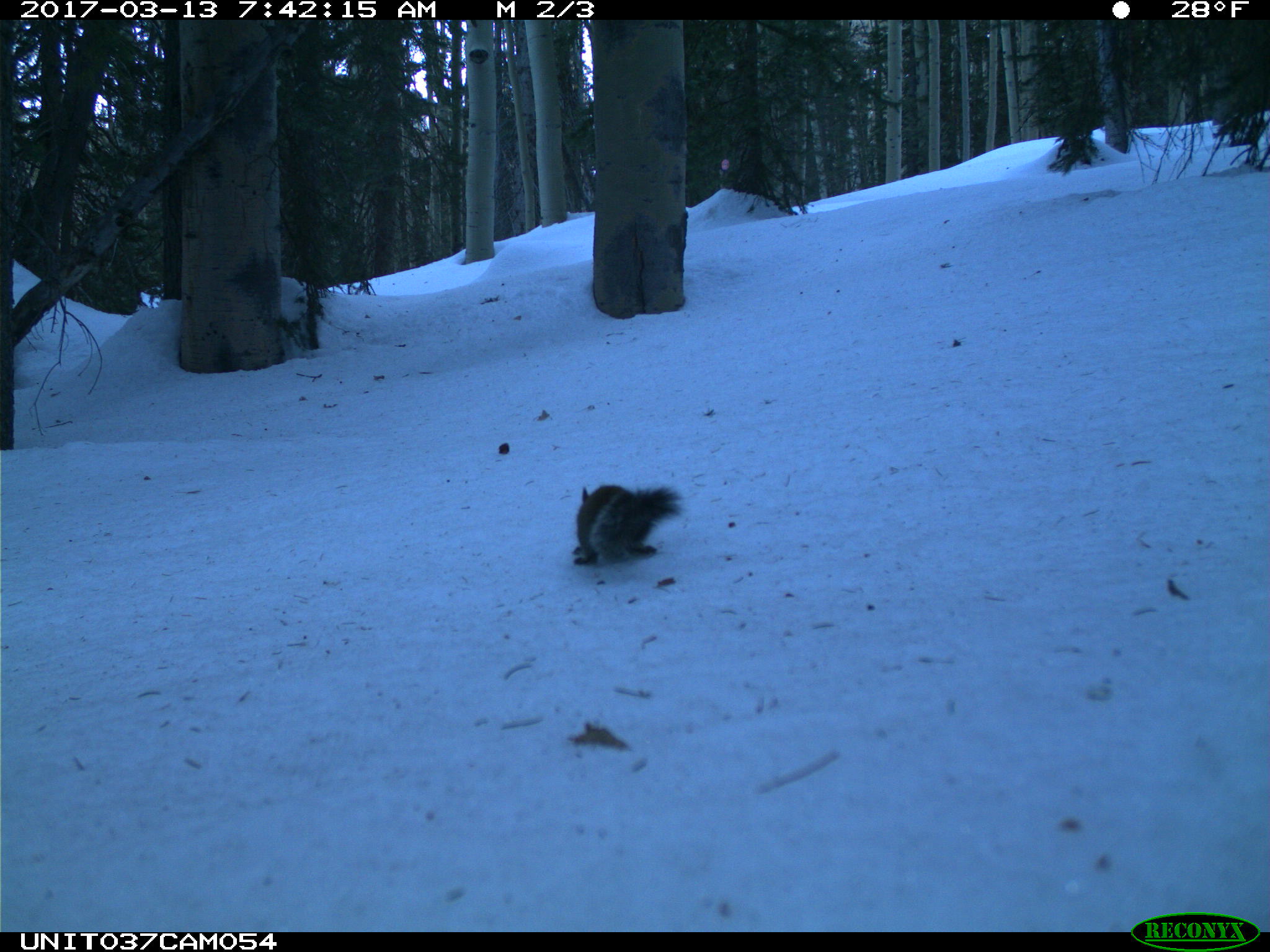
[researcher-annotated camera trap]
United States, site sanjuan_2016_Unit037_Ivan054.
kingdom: Animalia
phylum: Chordata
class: Mammalia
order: Rodentia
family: Sciuridae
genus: Tamiasciurus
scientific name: Tamiasciurus hudsonicus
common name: american red squirrel